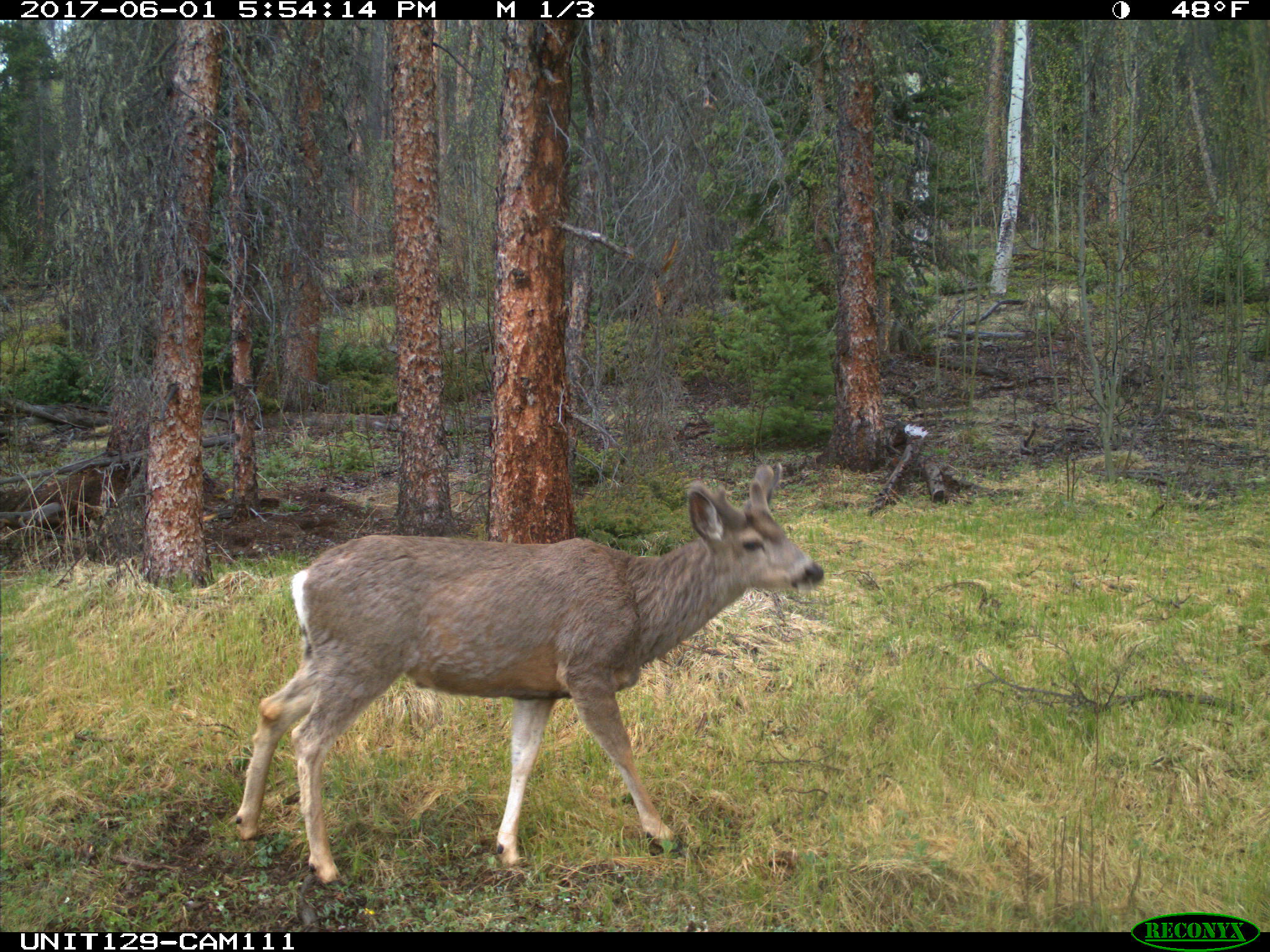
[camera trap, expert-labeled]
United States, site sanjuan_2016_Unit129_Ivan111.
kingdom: Animalia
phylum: Chordata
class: Mammalia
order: Artiodactyla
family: Cervidae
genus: Odocoileus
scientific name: Odocoileus hemionus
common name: mule deer